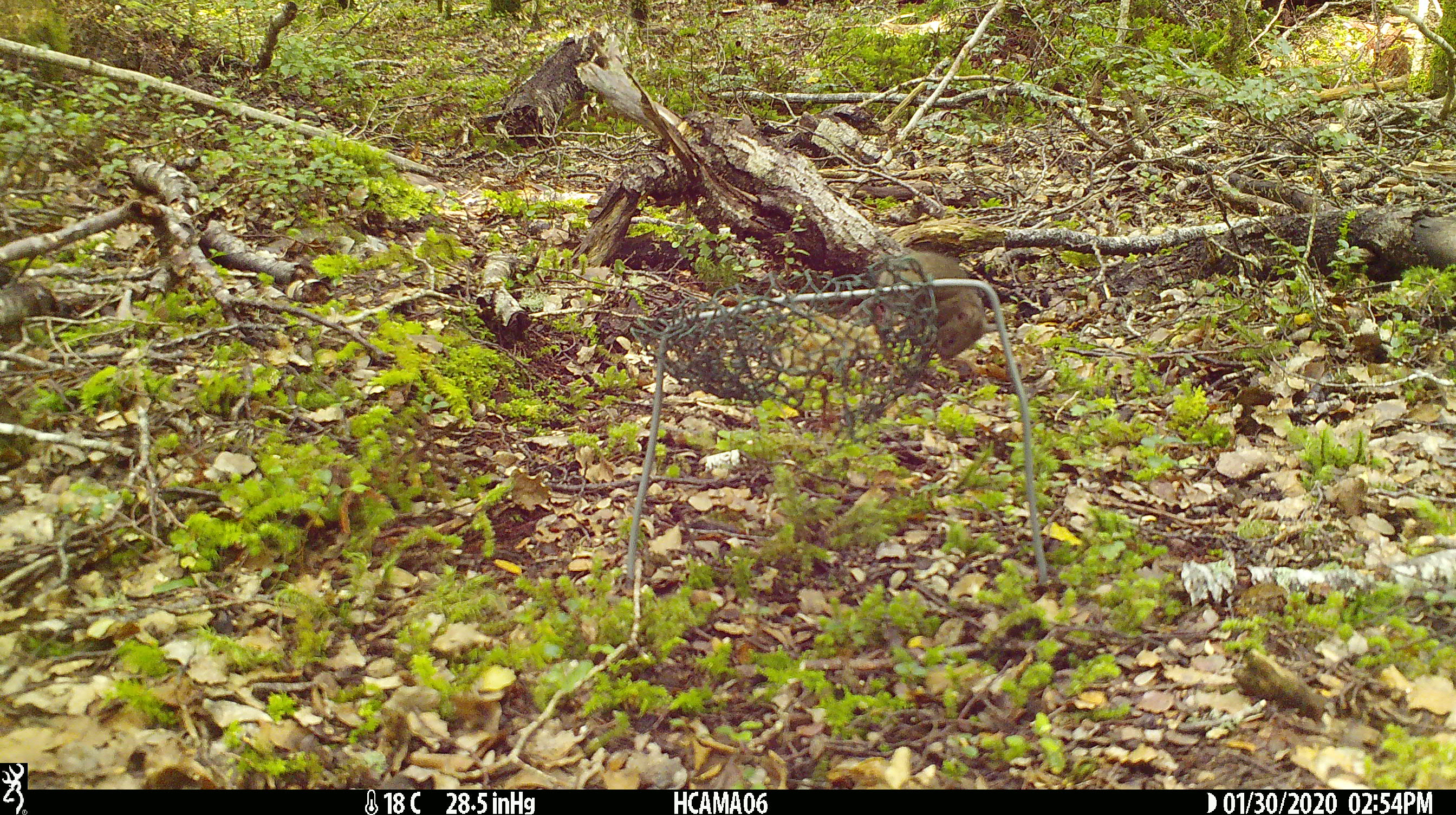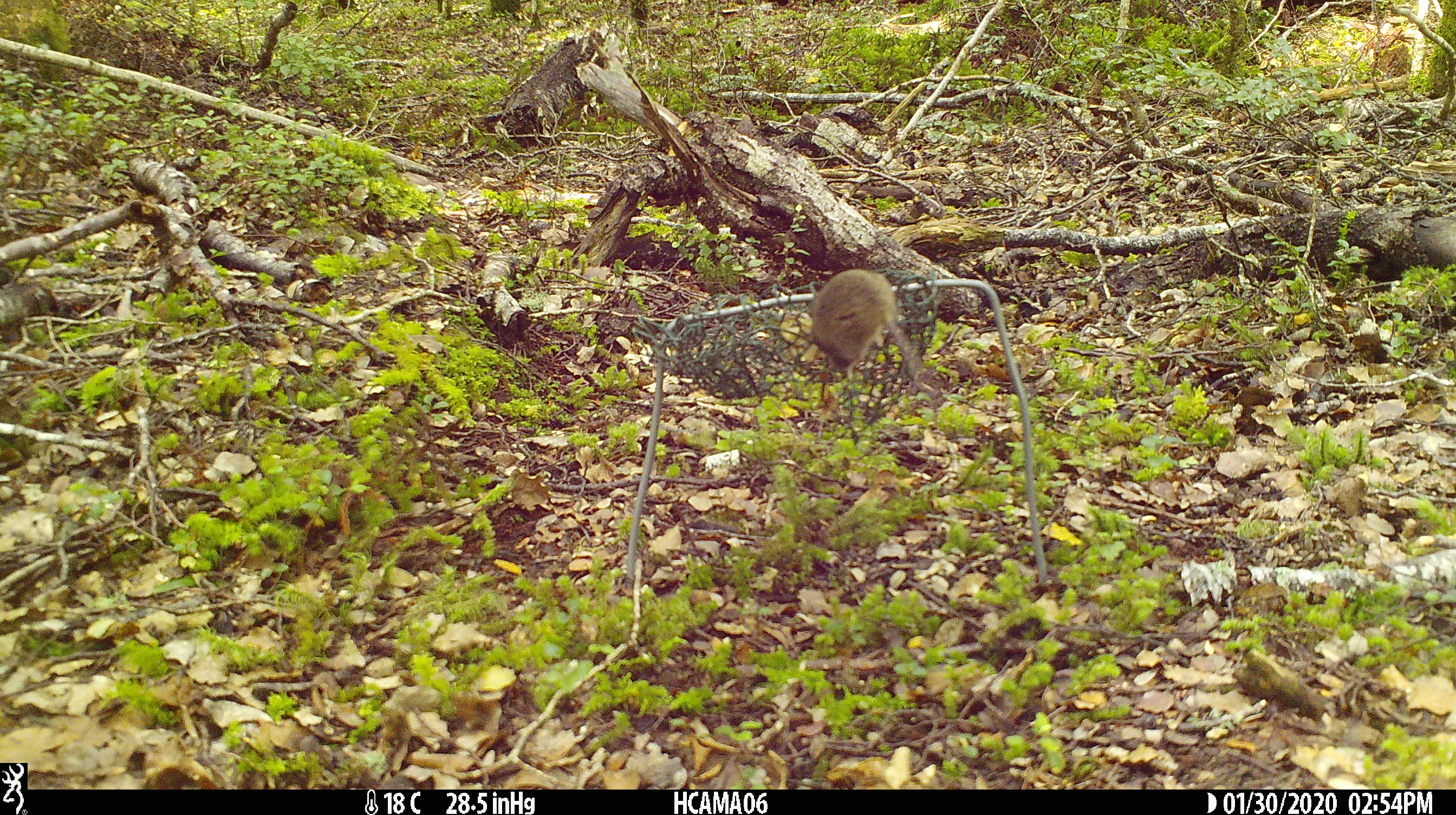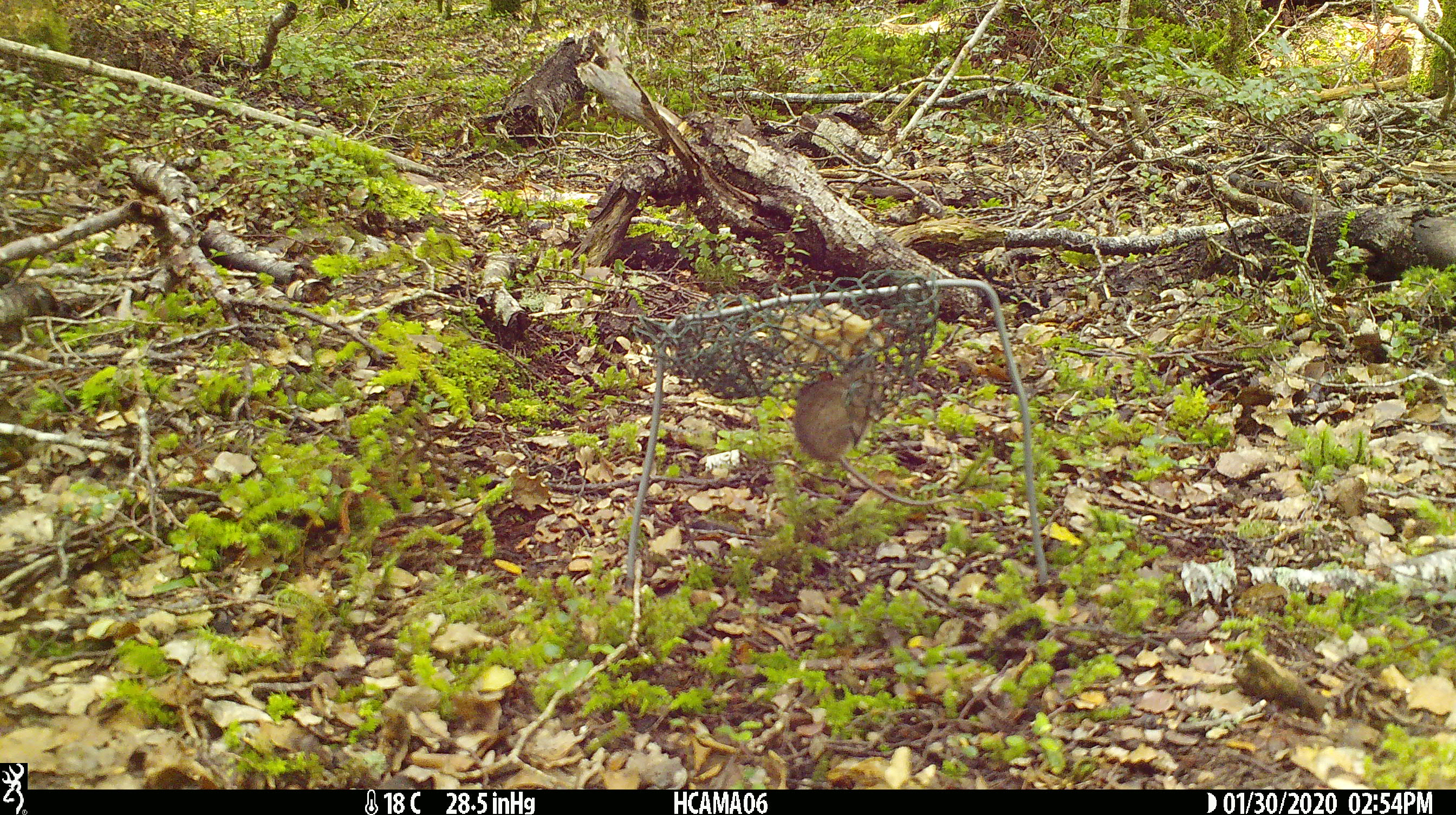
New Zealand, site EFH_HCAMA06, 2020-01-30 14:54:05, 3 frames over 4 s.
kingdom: Animalia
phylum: Chordata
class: Mammalia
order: Rodentia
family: Muridae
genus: Mus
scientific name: Mus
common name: mouse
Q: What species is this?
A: Mouse (Mus).